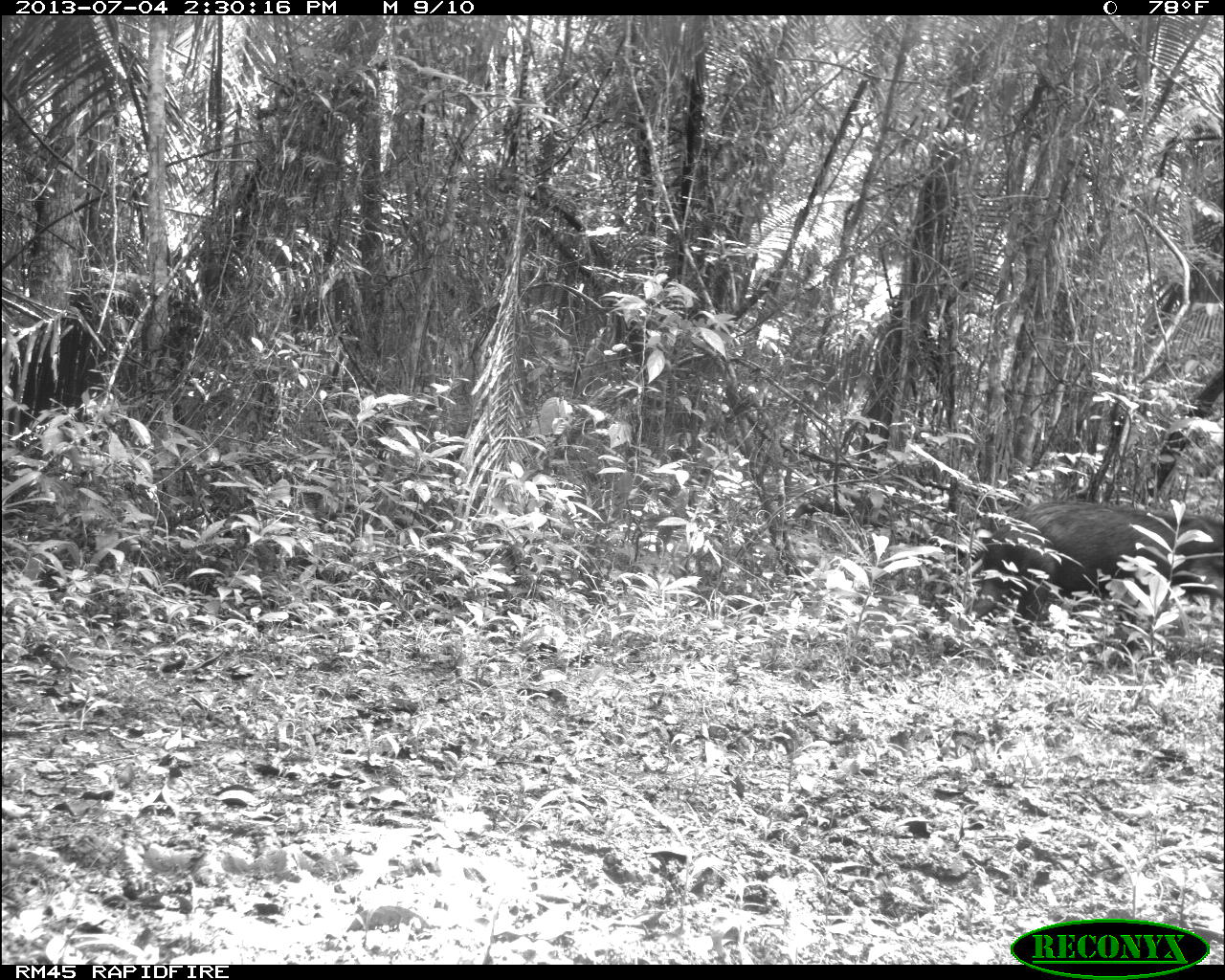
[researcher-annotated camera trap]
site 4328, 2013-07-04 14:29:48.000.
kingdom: Animalia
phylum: Chordata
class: Mammalia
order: Artiodactyla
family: Tayassuidae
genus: Tayassu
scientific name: Tayassu pecari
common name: white-lipped peccary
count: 44